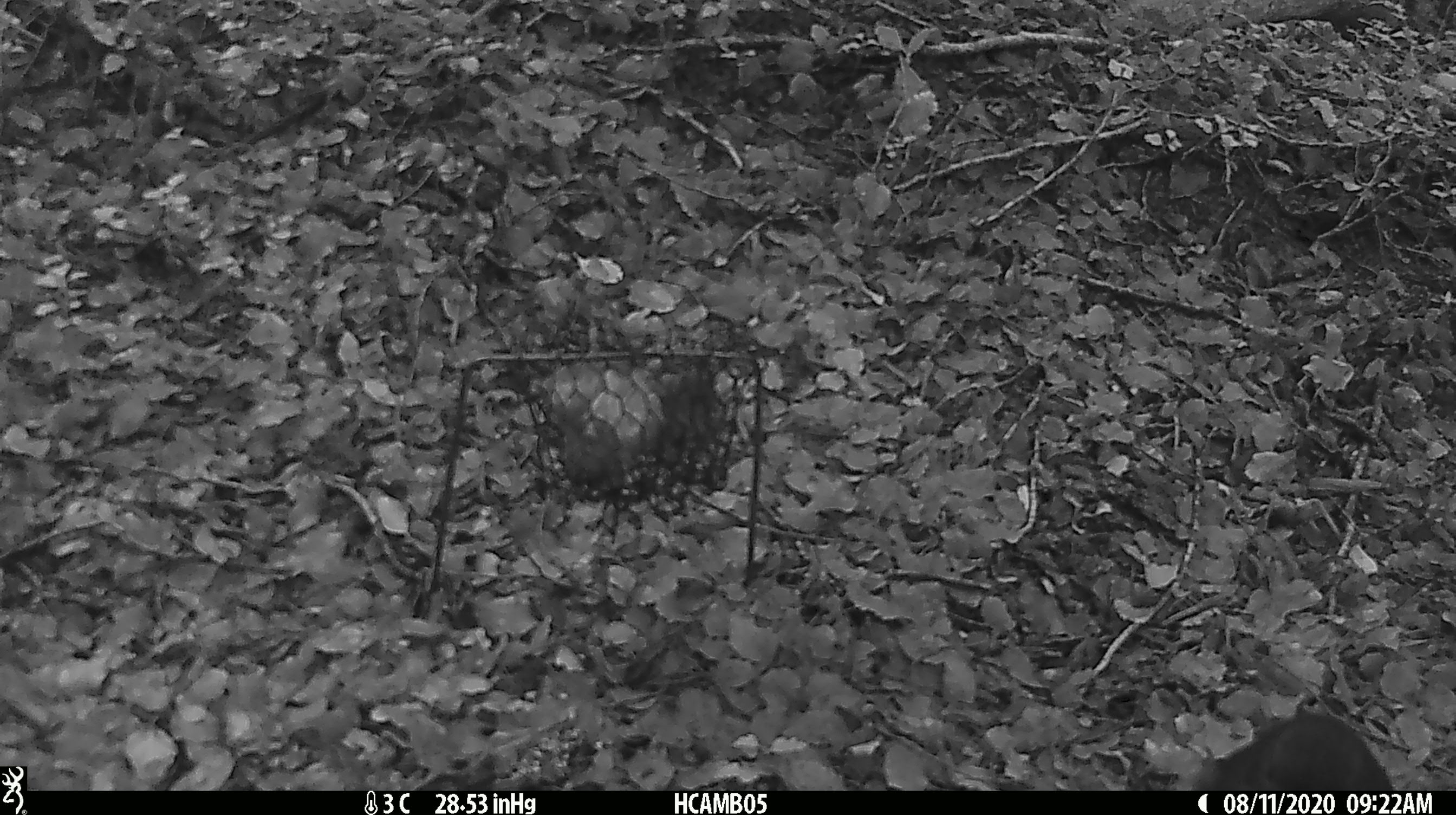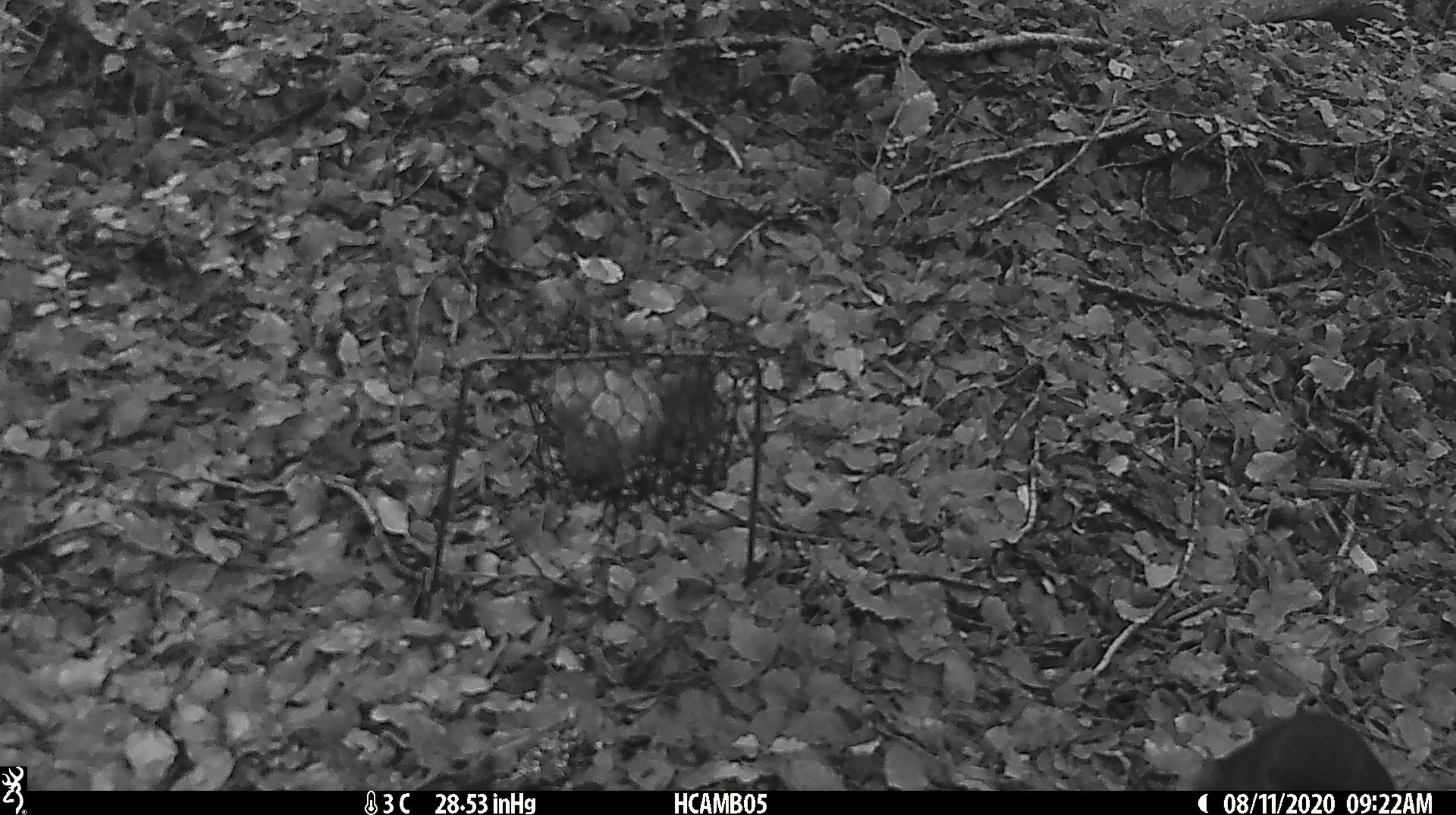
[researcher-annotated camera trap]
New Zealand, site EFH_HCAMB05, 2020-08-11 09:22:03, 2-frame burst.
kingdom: Animalia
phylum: Chordata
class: Aves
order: Passeriformes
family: Petroicidae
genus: Petroica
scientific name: Petroica australis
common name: new zealand robin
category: robin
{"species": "robin (new zealand robin) (Petroica australis)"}